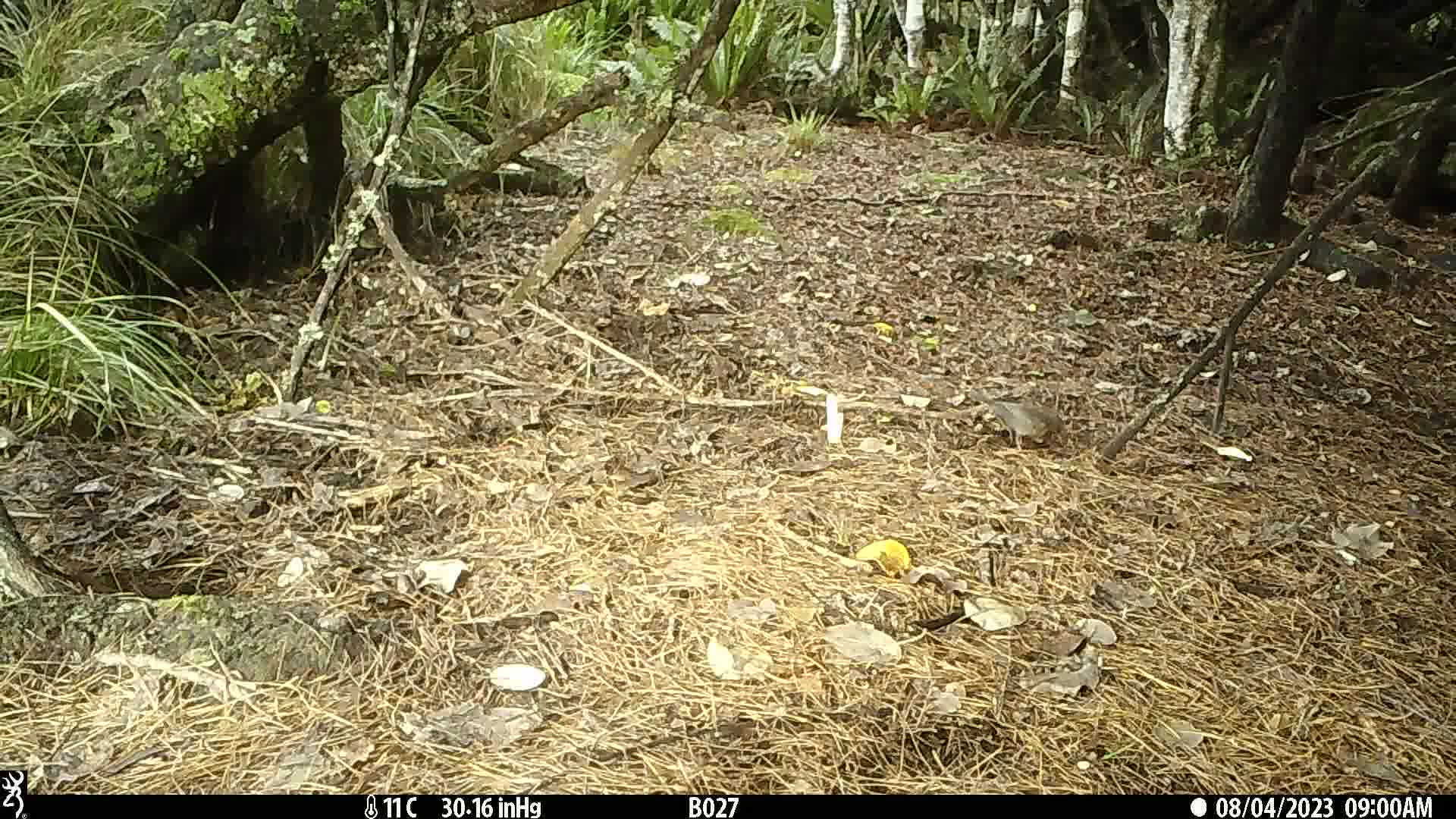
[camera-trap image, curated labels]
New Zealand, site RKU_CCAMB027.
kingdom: Animalia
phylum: Chordata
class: Aves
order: Passeriformes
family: Turdidae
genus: Turdus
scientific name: Turdus merula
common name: eurasian blackbird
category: blackbird